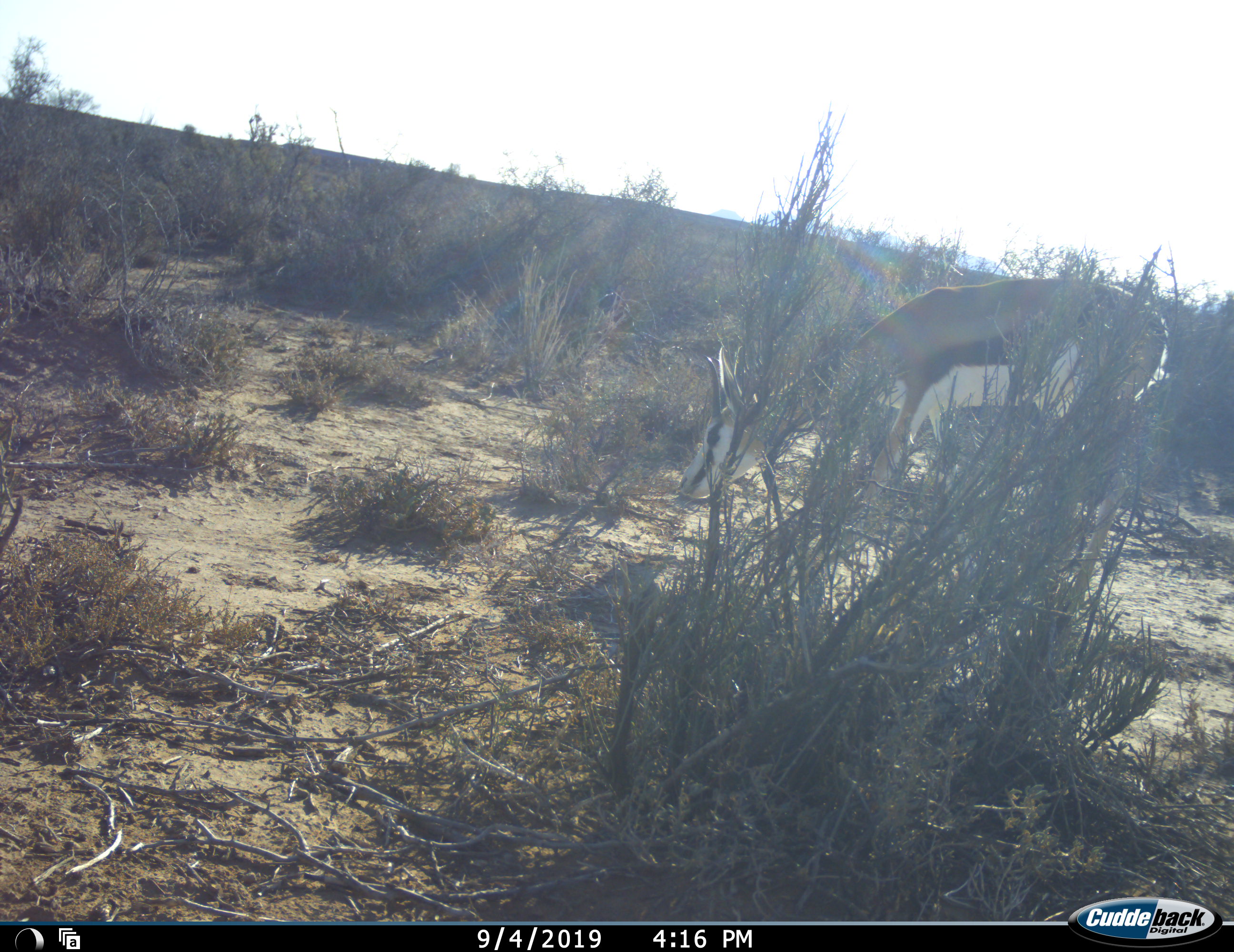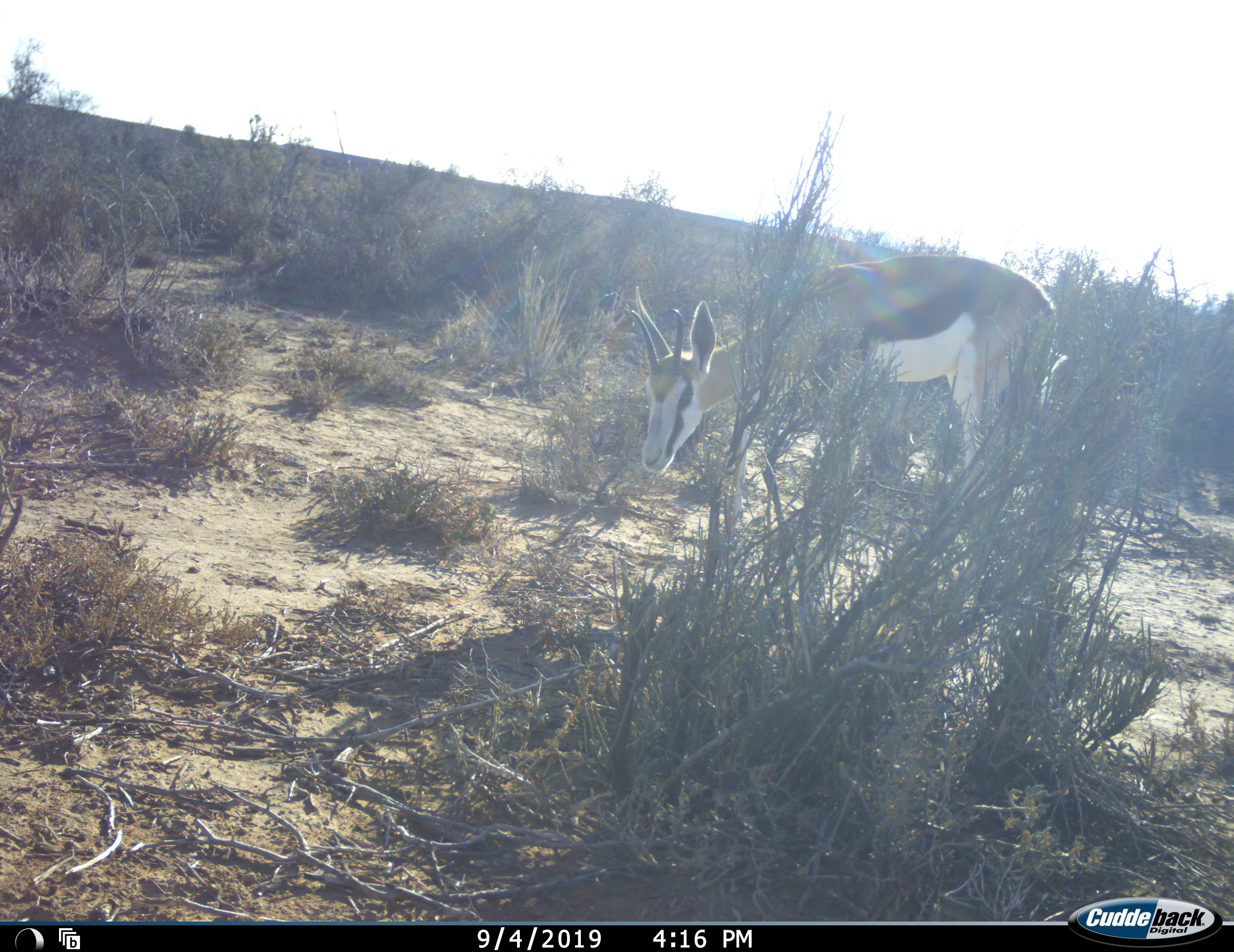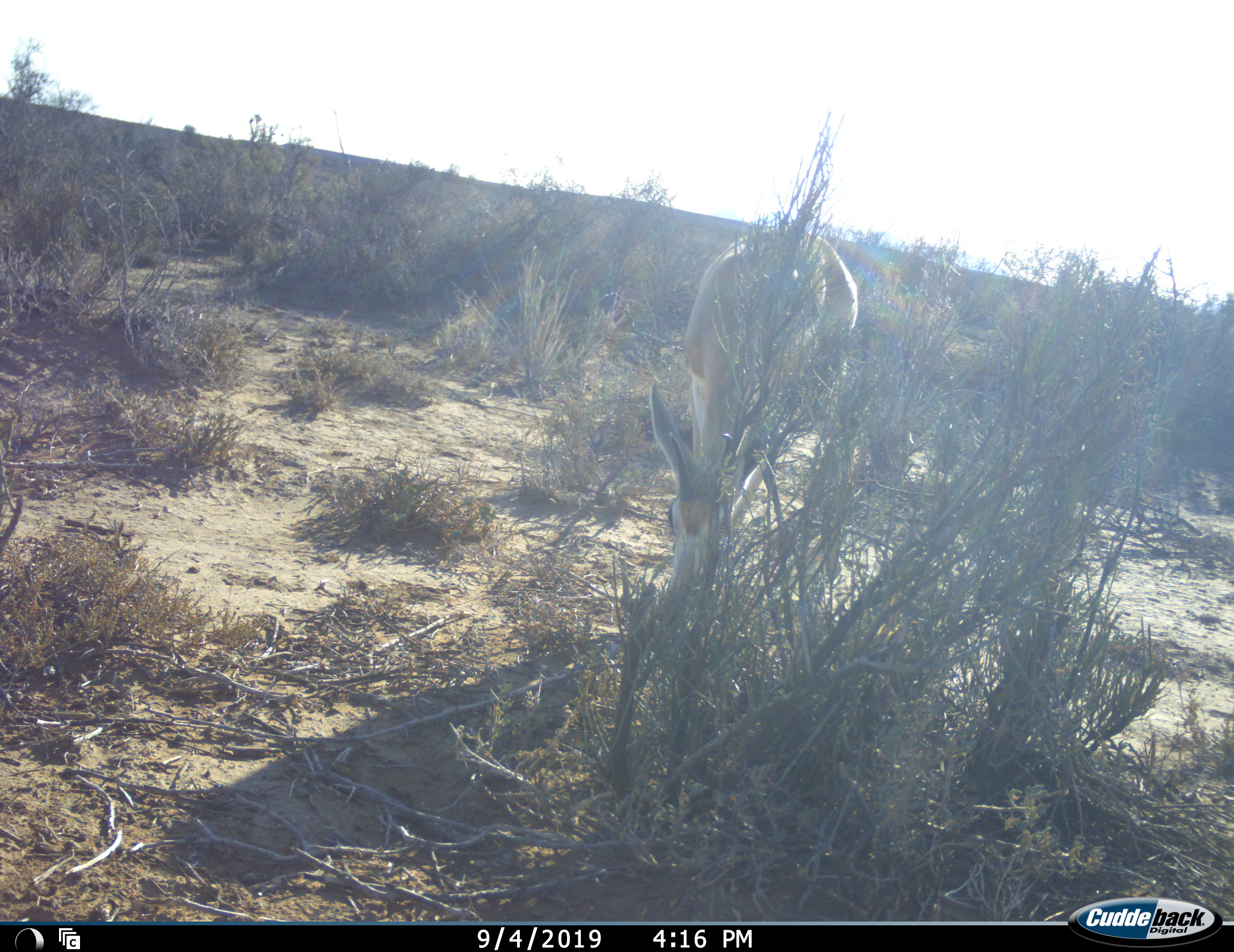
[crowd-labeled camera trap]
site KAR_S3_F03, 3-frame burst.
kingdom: Animalia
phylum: Chordata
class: Mammalia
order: Artiodactyla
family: Bovidae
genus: Antidorcas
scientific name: Antidorcas marsupialis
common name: springbok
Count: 1.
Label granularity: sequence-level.